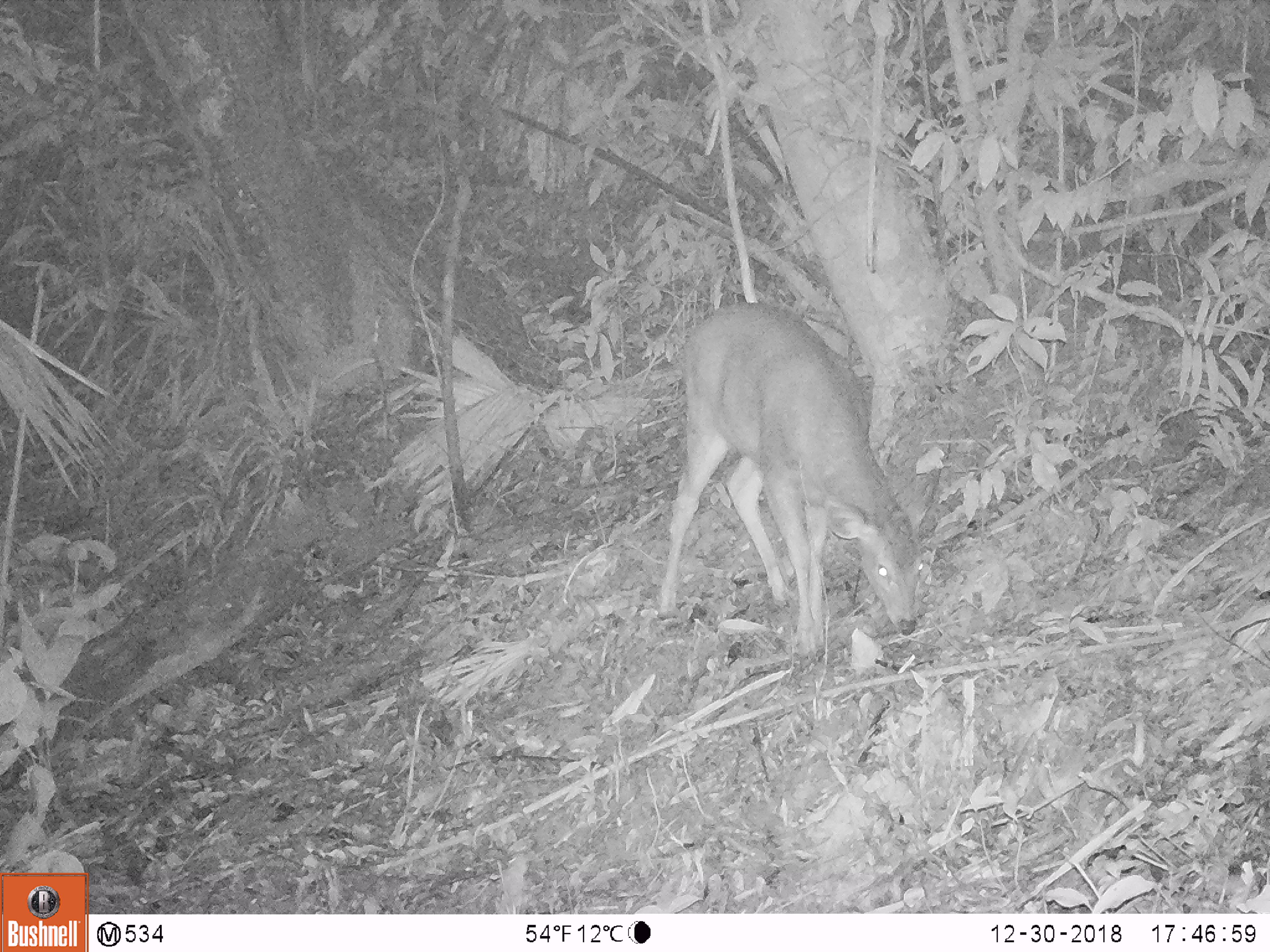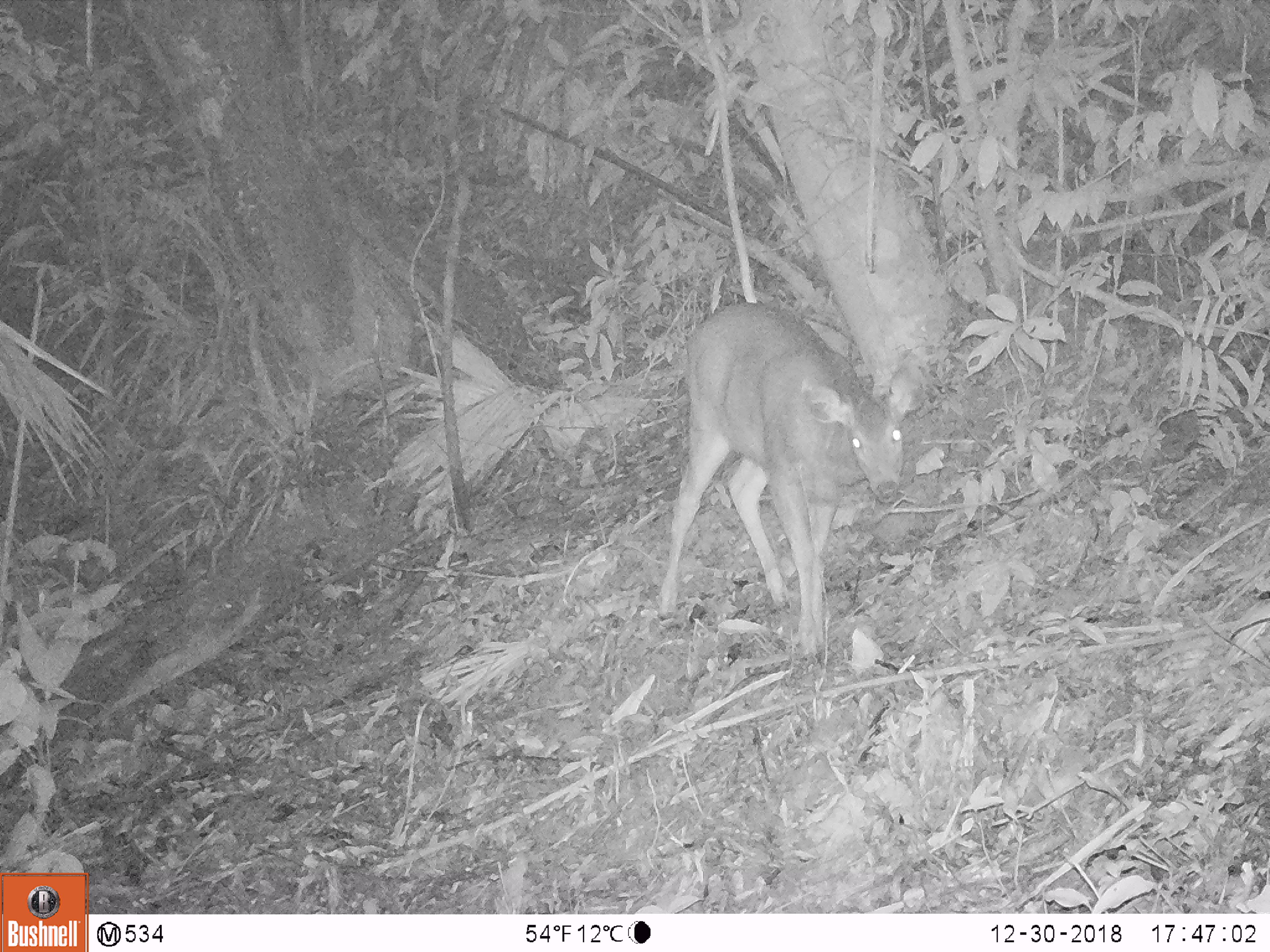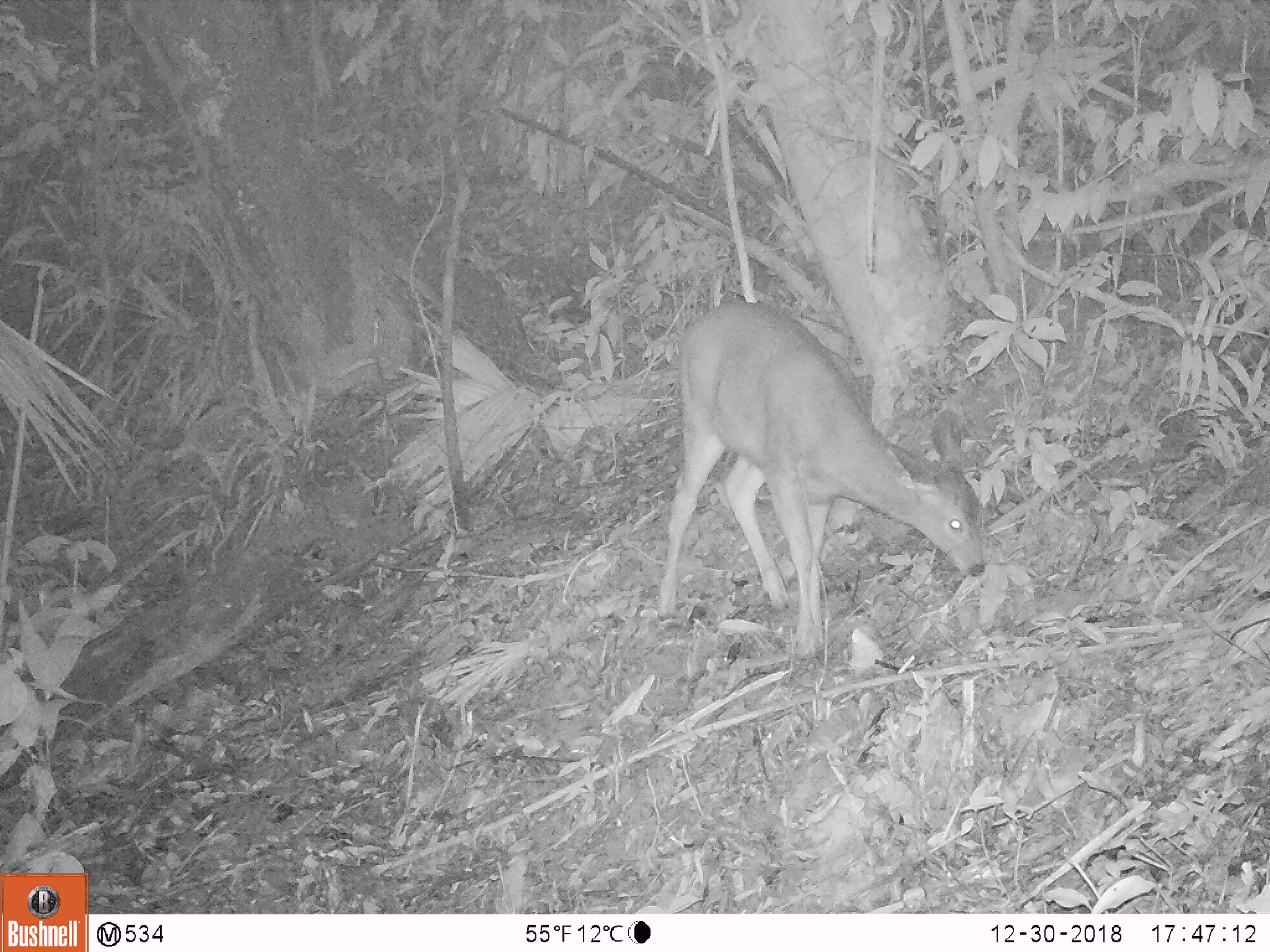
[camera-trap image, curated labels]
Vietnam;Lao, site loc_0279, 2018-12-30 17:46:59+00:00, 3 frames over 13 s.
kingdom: Animalia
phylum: Chordata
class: Mammalia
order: Artiodactyla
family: Cervidae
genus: Rusa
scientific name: Rusa unicolor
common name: sambar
Sambar (Rusa unicolor). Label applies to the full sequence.